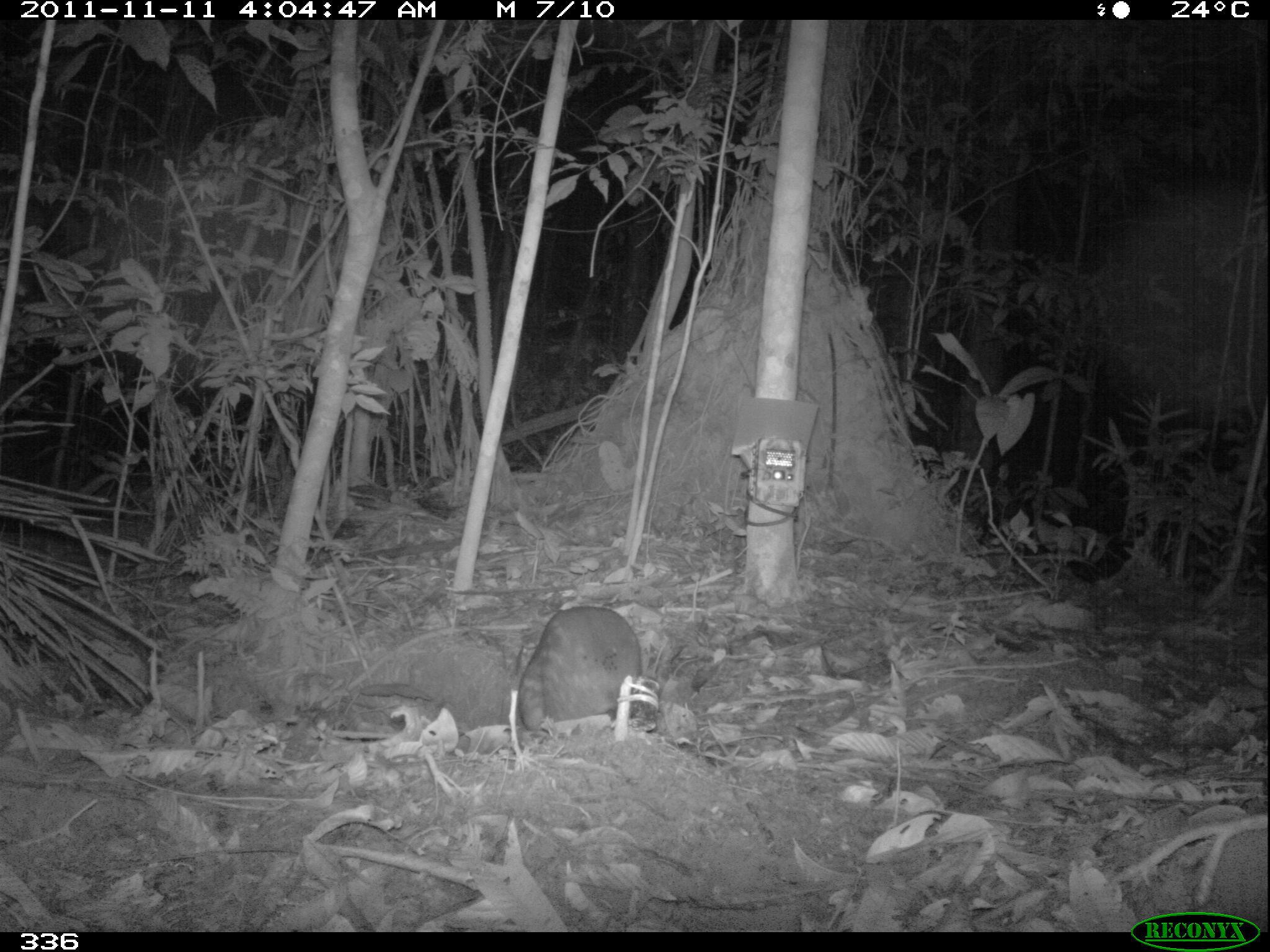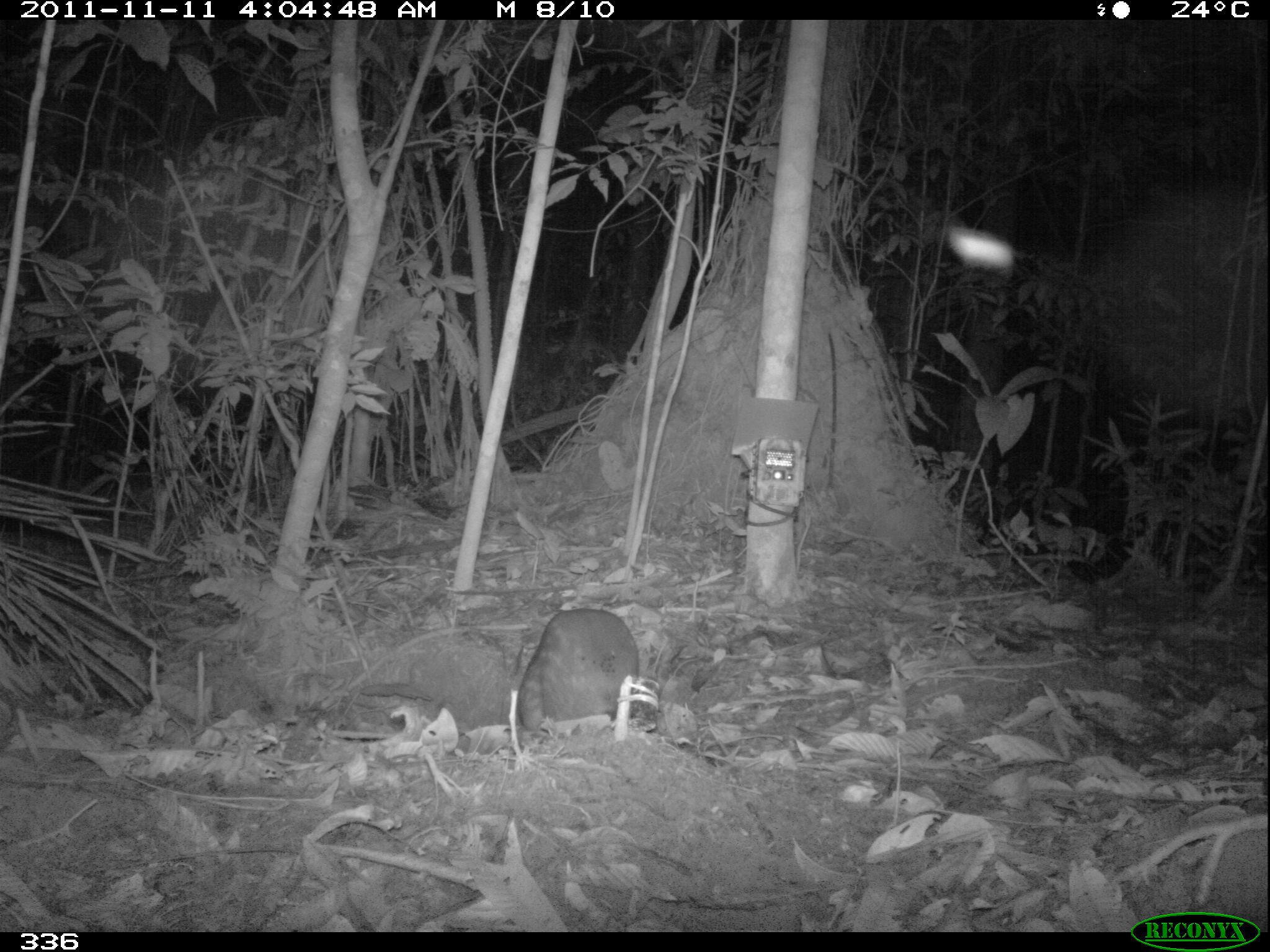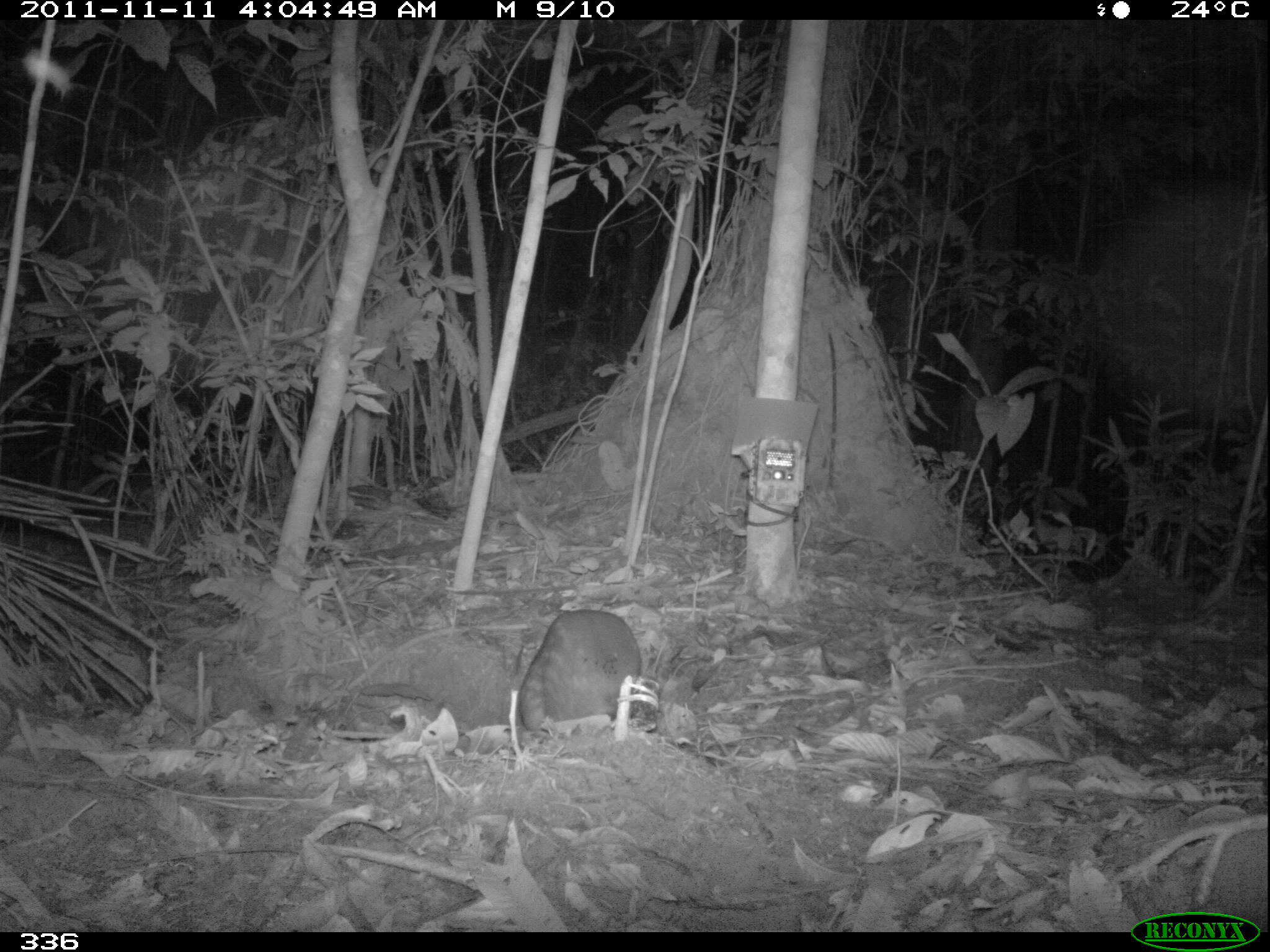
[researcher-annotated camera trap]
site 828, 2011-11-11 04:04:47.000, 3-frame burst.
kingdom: Animalia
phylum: Chordata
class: Mammalia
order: Rodentia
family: Cuniculidae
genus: Cuniculus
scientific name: Cuniculus paca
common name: spotted paca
Cuniculus paca (spotted paca).